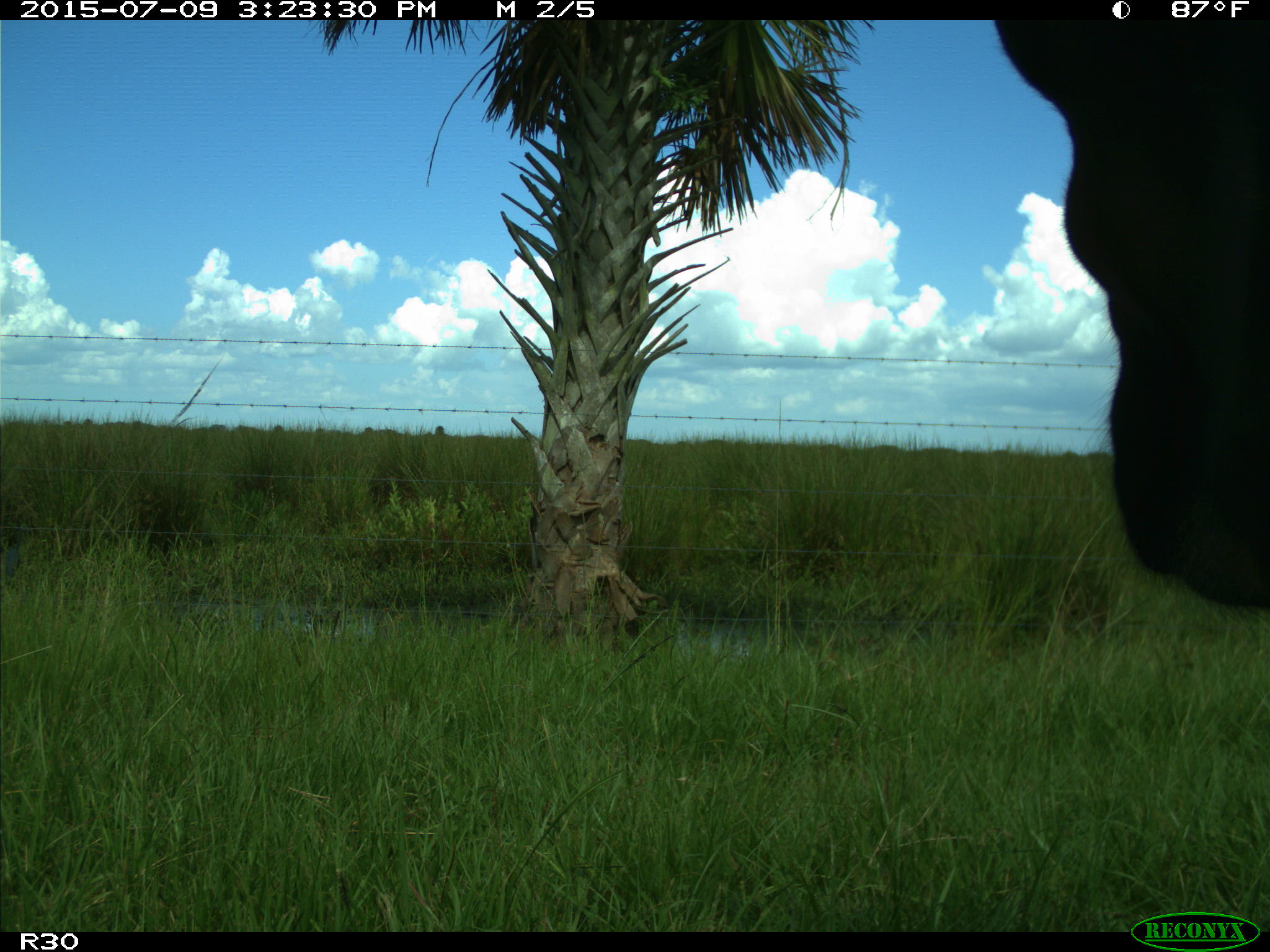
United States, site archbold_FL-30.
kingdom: Animalia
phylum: Chordata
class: Mammalia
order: Artiodactyla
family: Bovidae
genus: Bos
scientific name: Bos taurus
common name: domestic cow